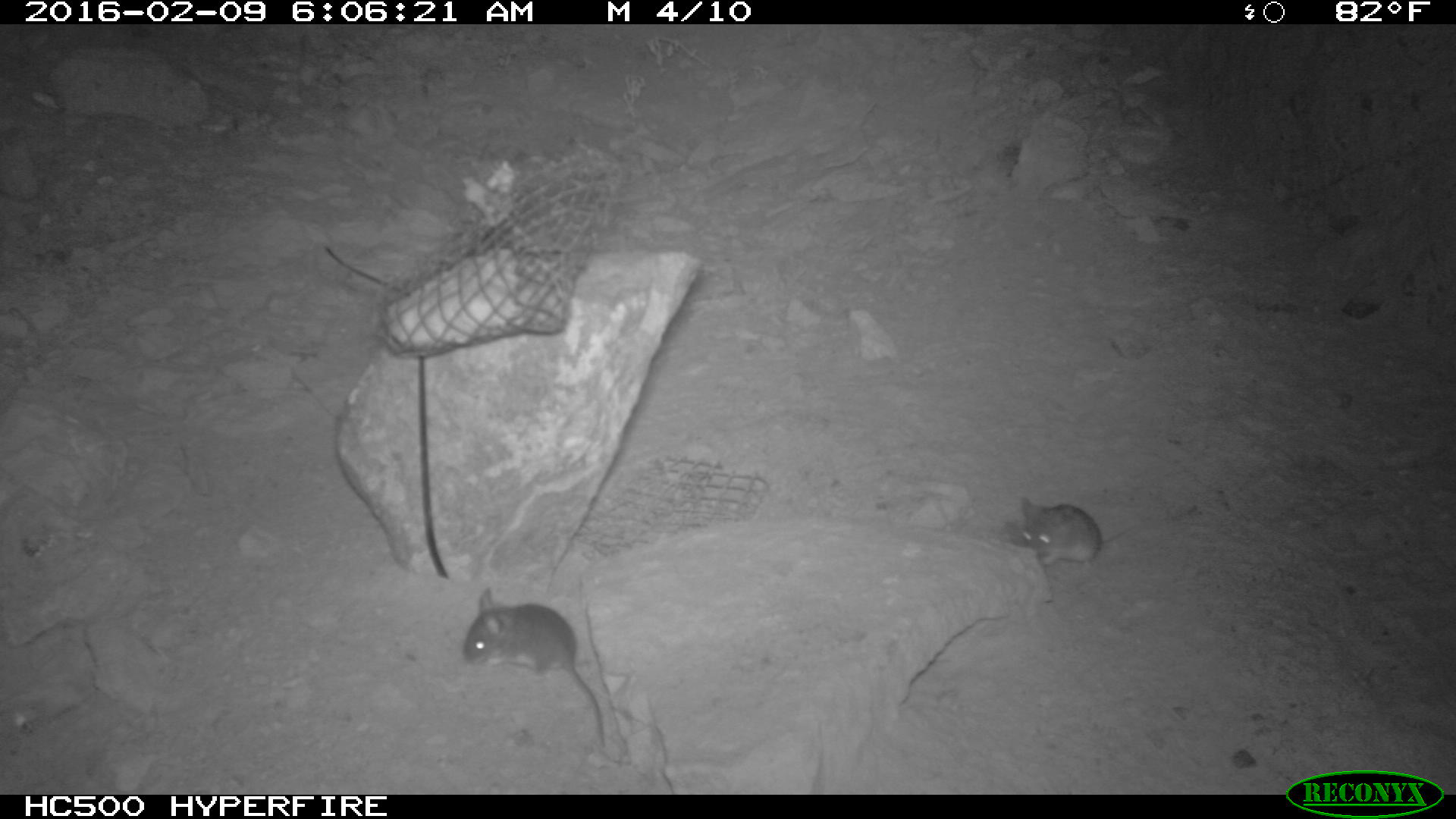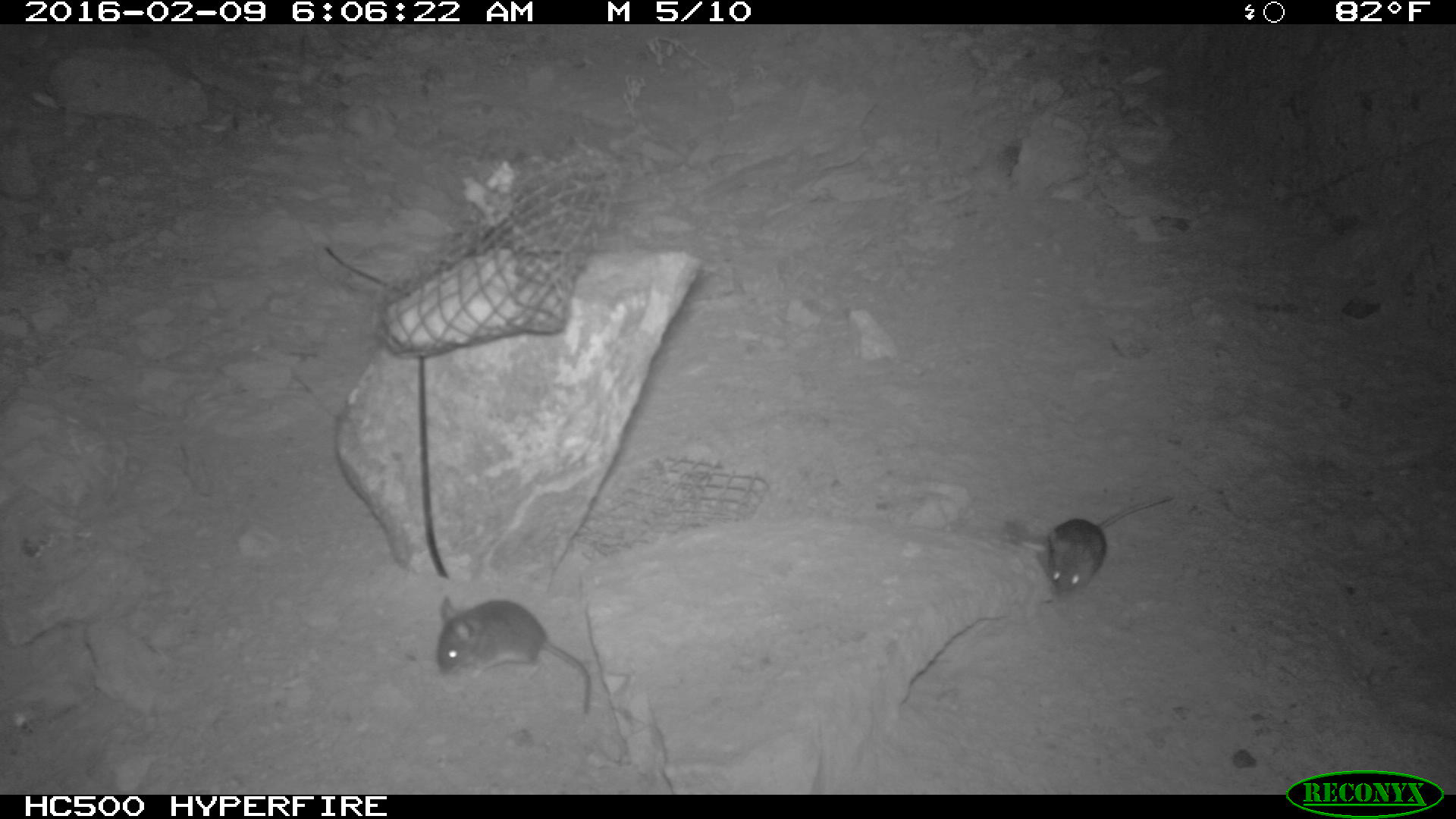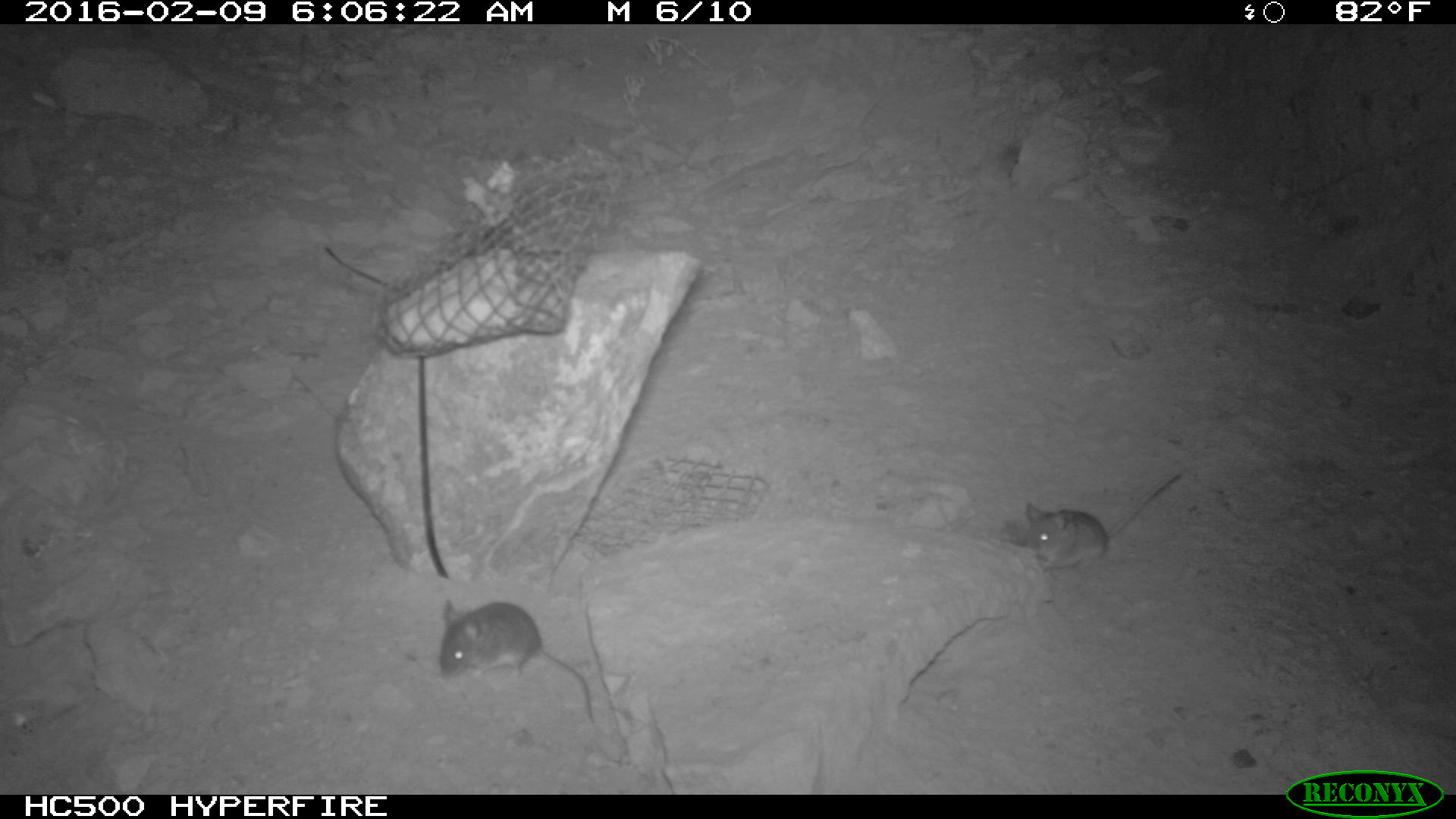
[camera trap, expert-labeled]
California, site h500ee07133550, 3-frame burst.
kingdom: Animalia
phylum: Chordata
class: Mammalia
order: Rodentia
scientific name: Rodentia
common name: rodent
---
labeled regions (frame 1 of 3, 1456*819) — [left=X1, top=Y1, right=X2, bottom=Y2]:
rodent: [left=463, top=588, right=605, bottom=748]; [left=1018, top=495, right=1197, bottom=570]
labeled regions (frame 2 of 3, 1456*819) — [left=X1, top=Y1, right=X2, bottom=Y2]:
rodent: [left=436, top=596, right=591, bottom=714]; [left=1046, top=496, right=1172, bottom=595]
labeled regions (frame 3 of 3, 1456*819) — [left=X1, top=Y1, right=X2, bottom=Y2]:
rodent: [left=438, top=597, right=597, bottom=724]; [left=1025, top=469, right=1183, bottom=573]